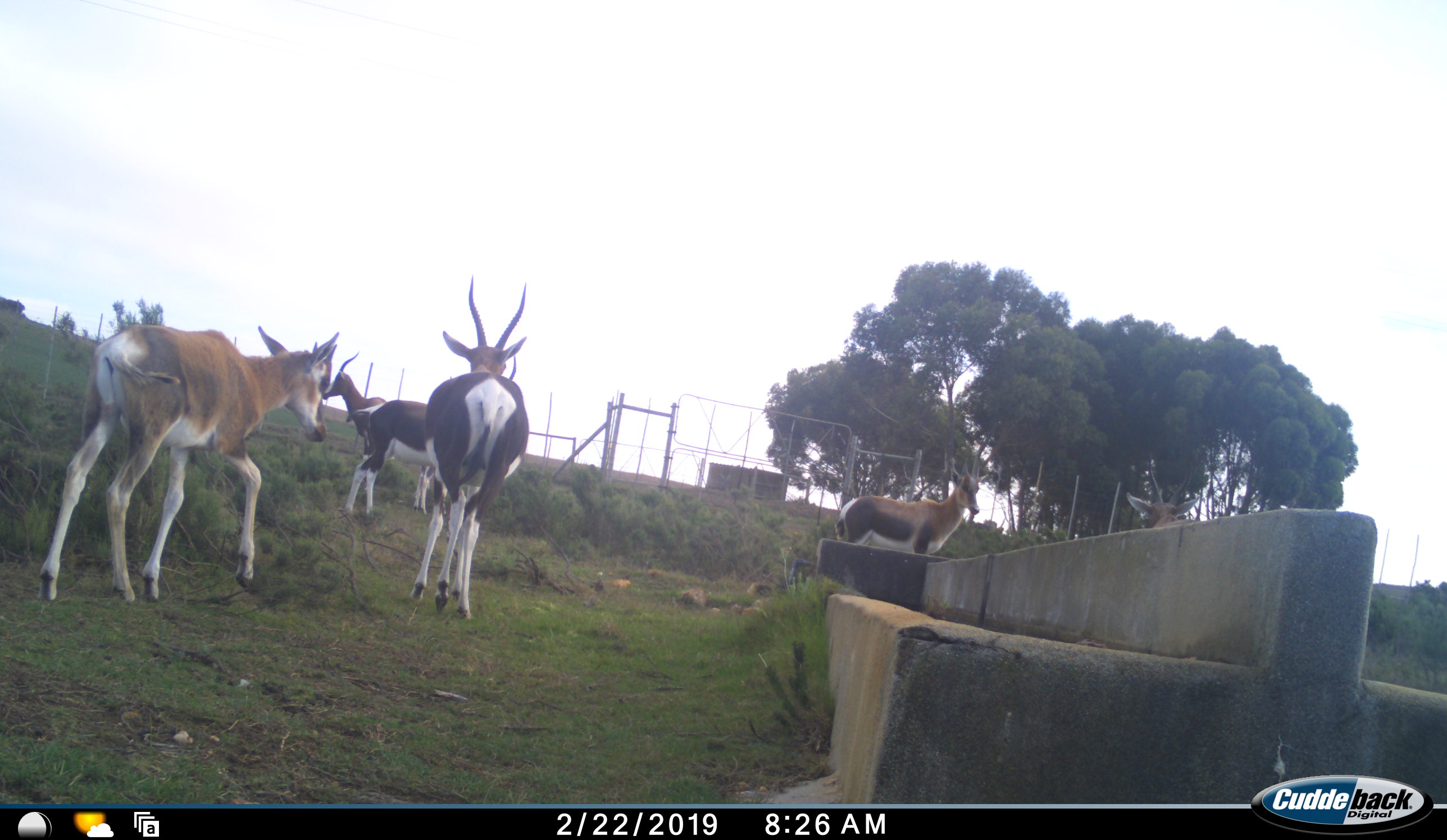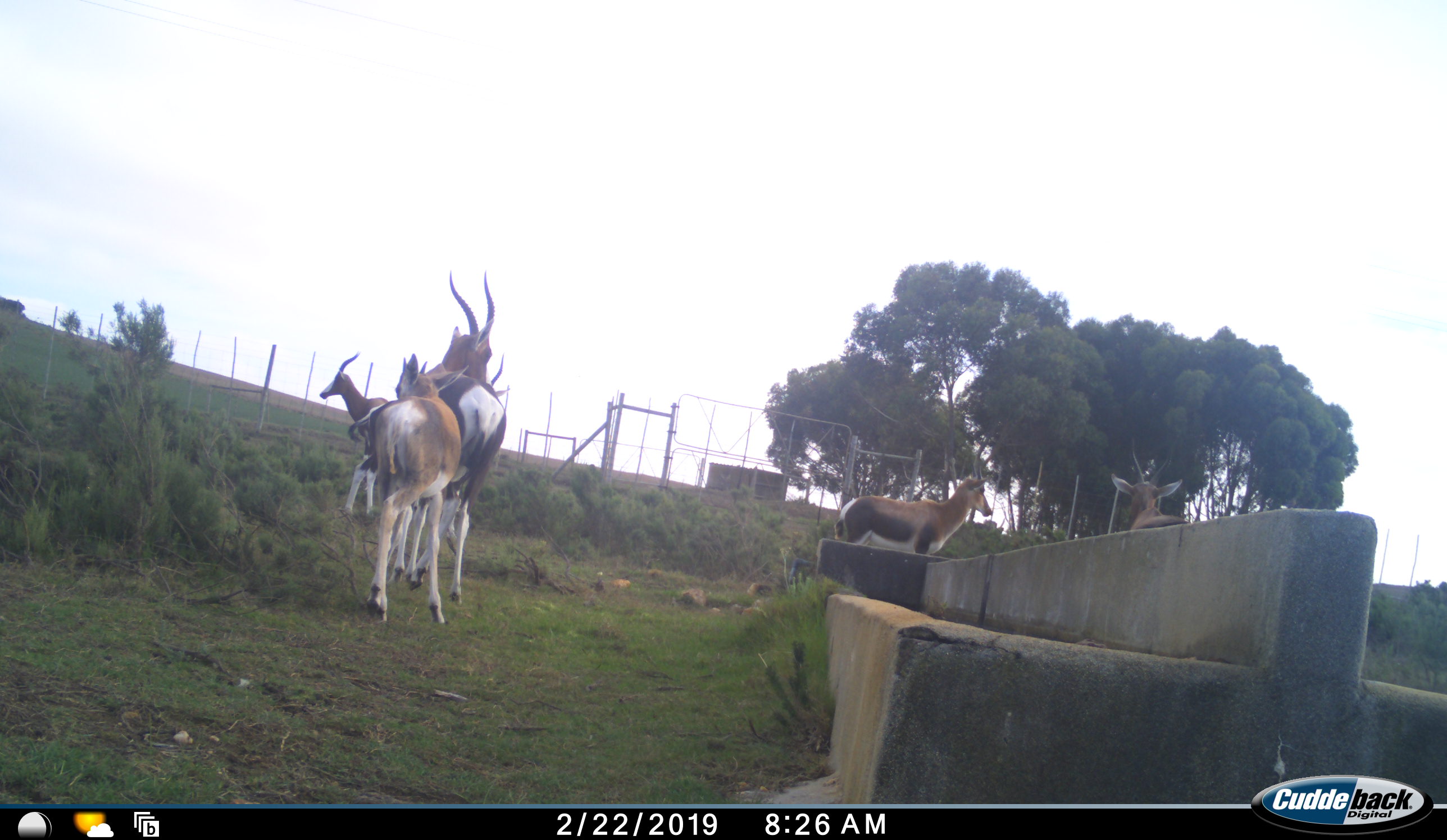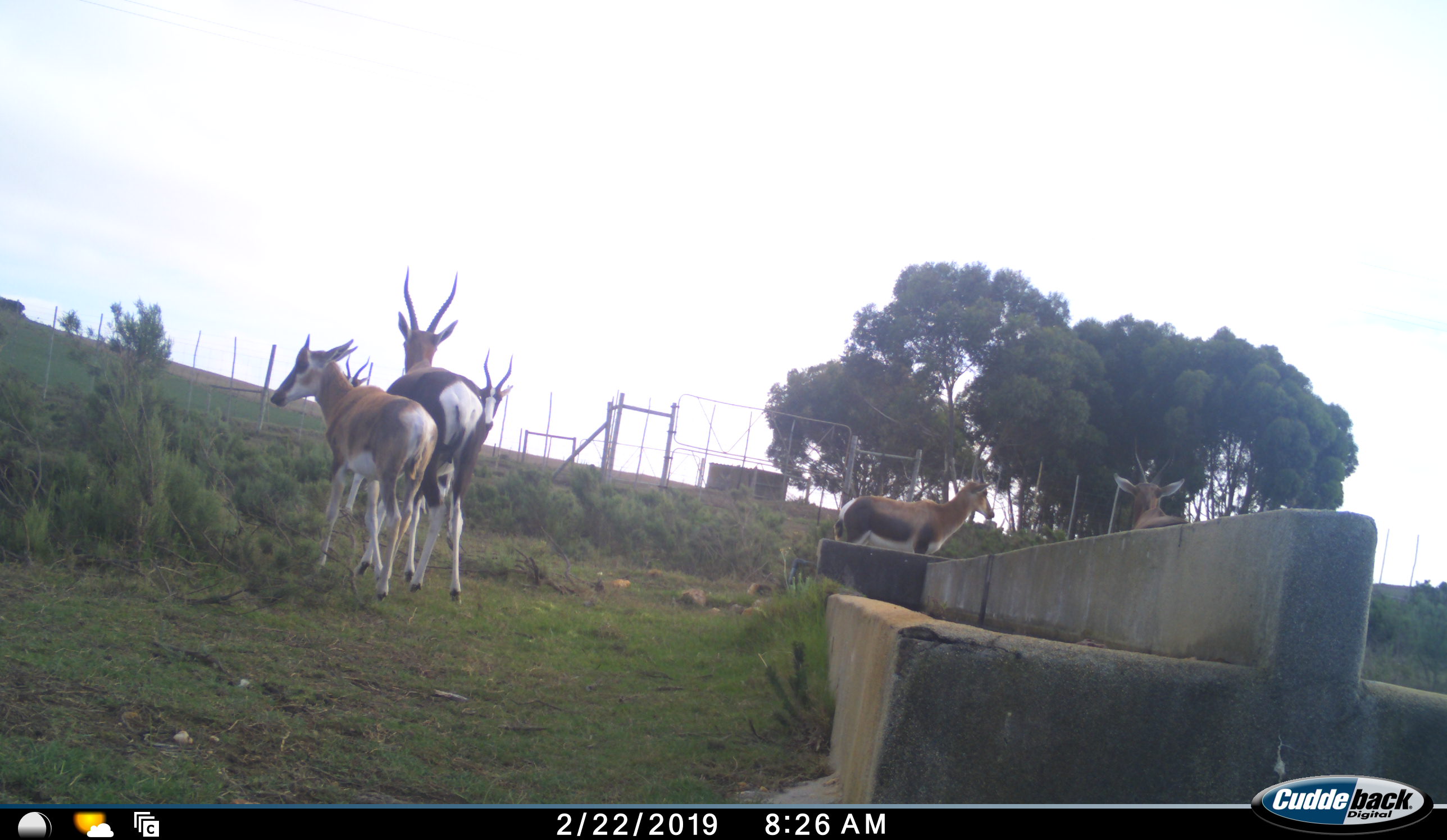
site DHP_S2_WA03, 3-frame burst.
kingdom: Animalia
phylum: Chordata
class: Mammalia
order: Artiodactyla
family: Bovidae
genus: Damaliscus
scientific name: Damaliscus pygargus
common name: bontebok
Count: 6.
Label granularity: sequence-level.